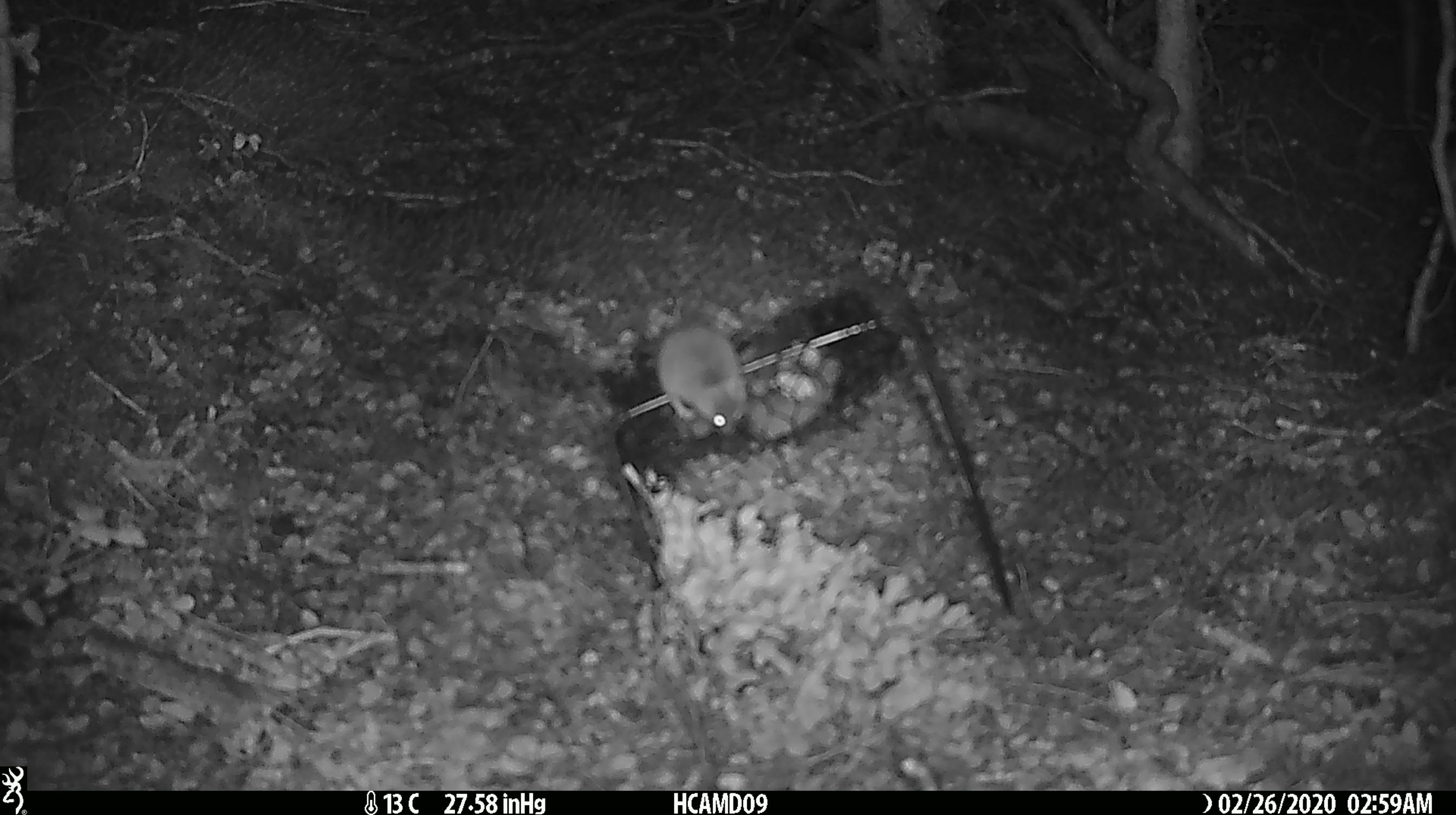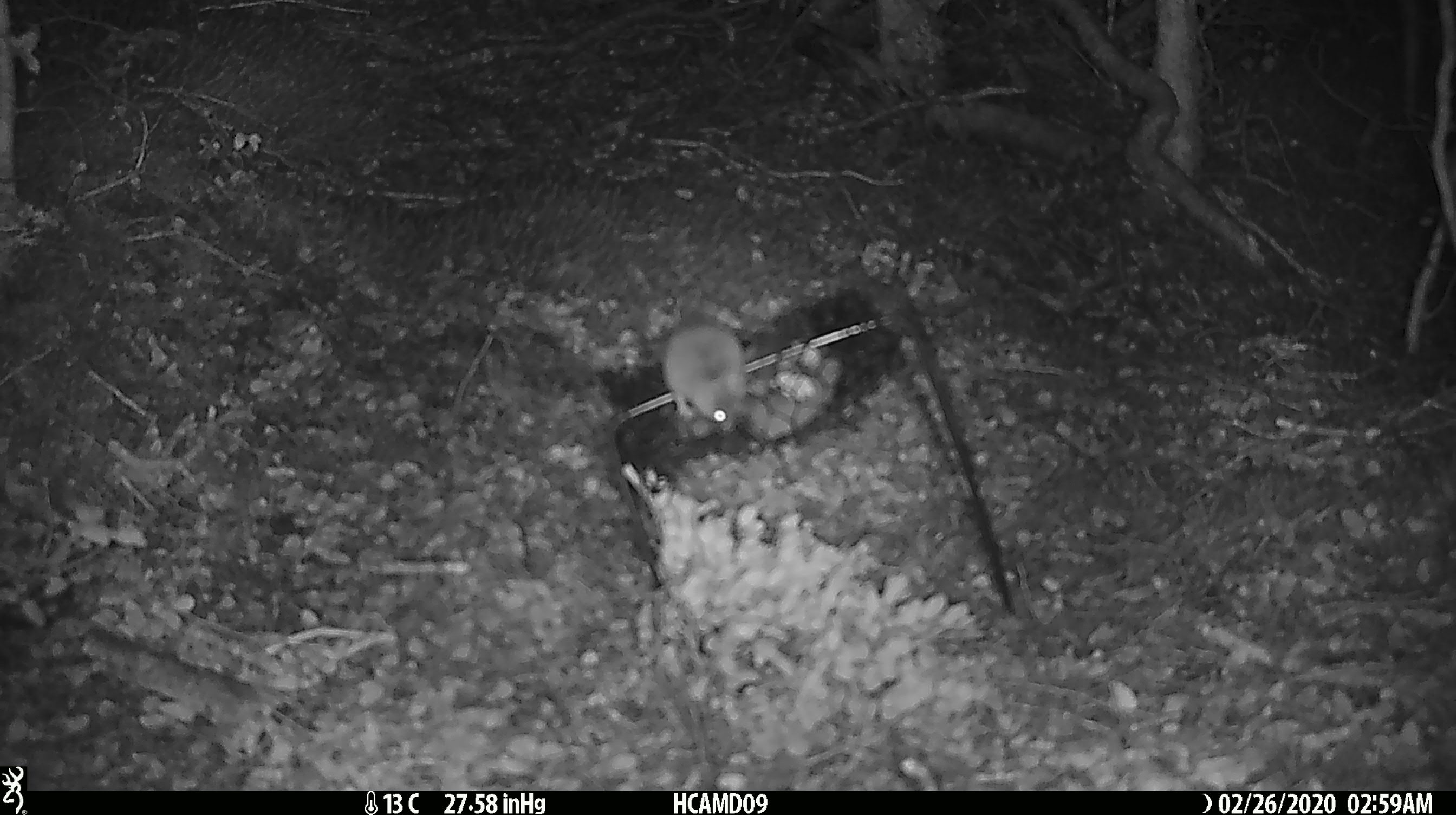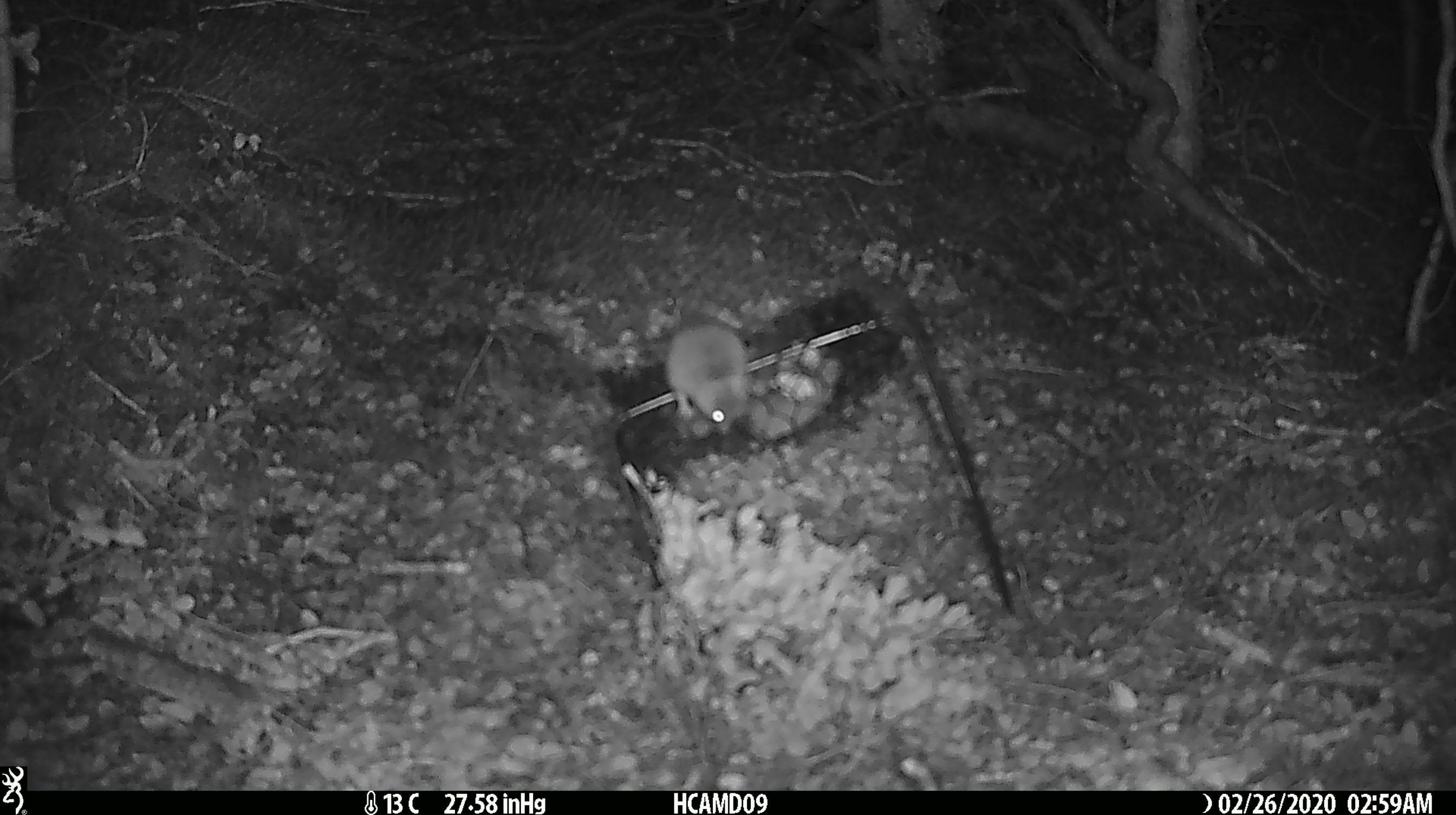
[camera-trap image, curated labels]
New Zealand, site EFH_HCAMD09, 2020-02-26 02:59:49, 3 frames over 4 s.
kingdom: Animalia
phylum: Chordata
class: Mammalia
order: Rodentia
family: Muridae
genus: Mus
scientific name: Mus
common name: mouse